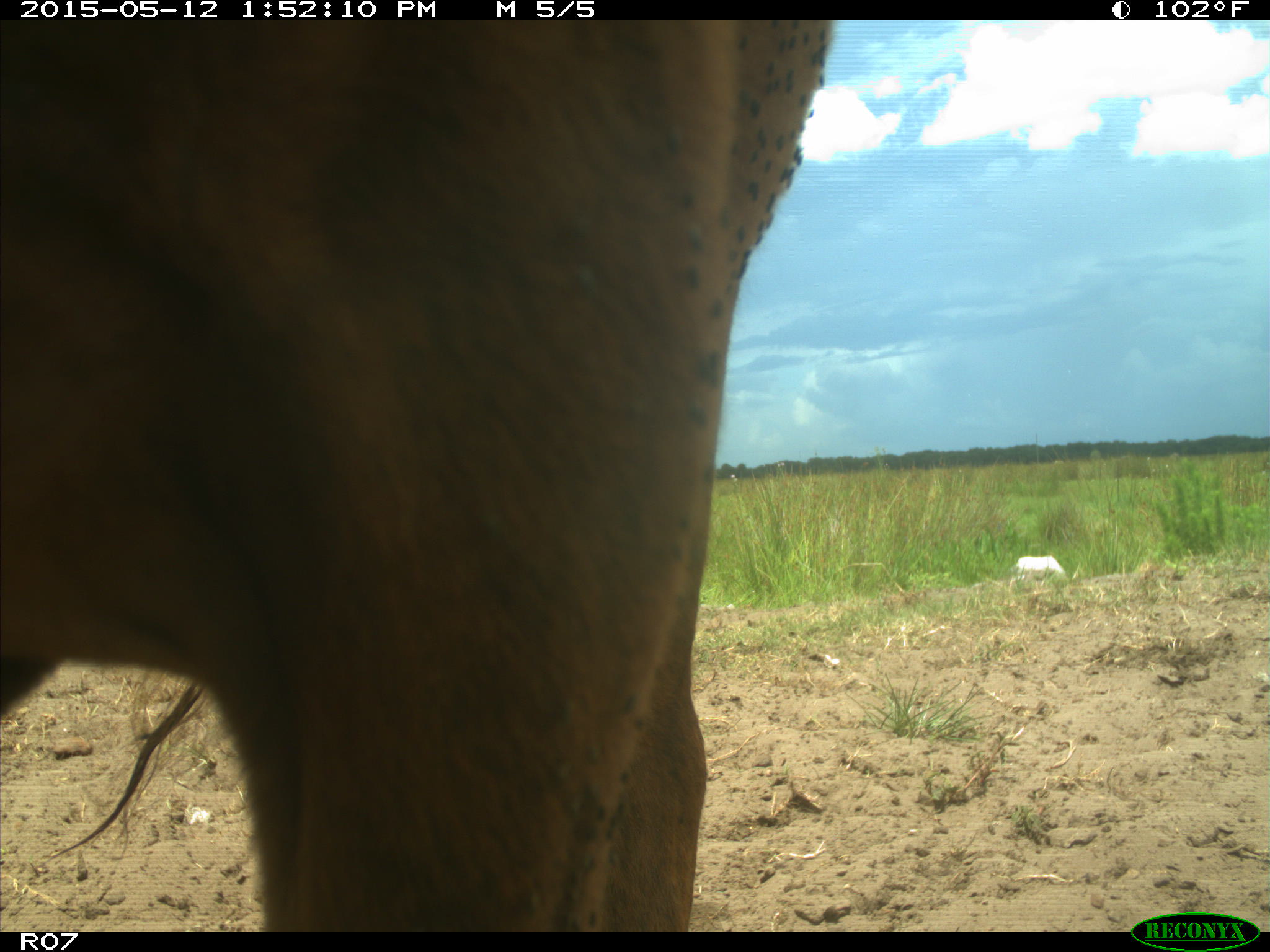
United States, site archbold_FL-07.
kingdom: Animalia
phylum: Chordata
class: Mammalia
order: Artiodactyla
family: Bovidae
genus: Bos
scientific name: Bos taurus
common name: domestic cow